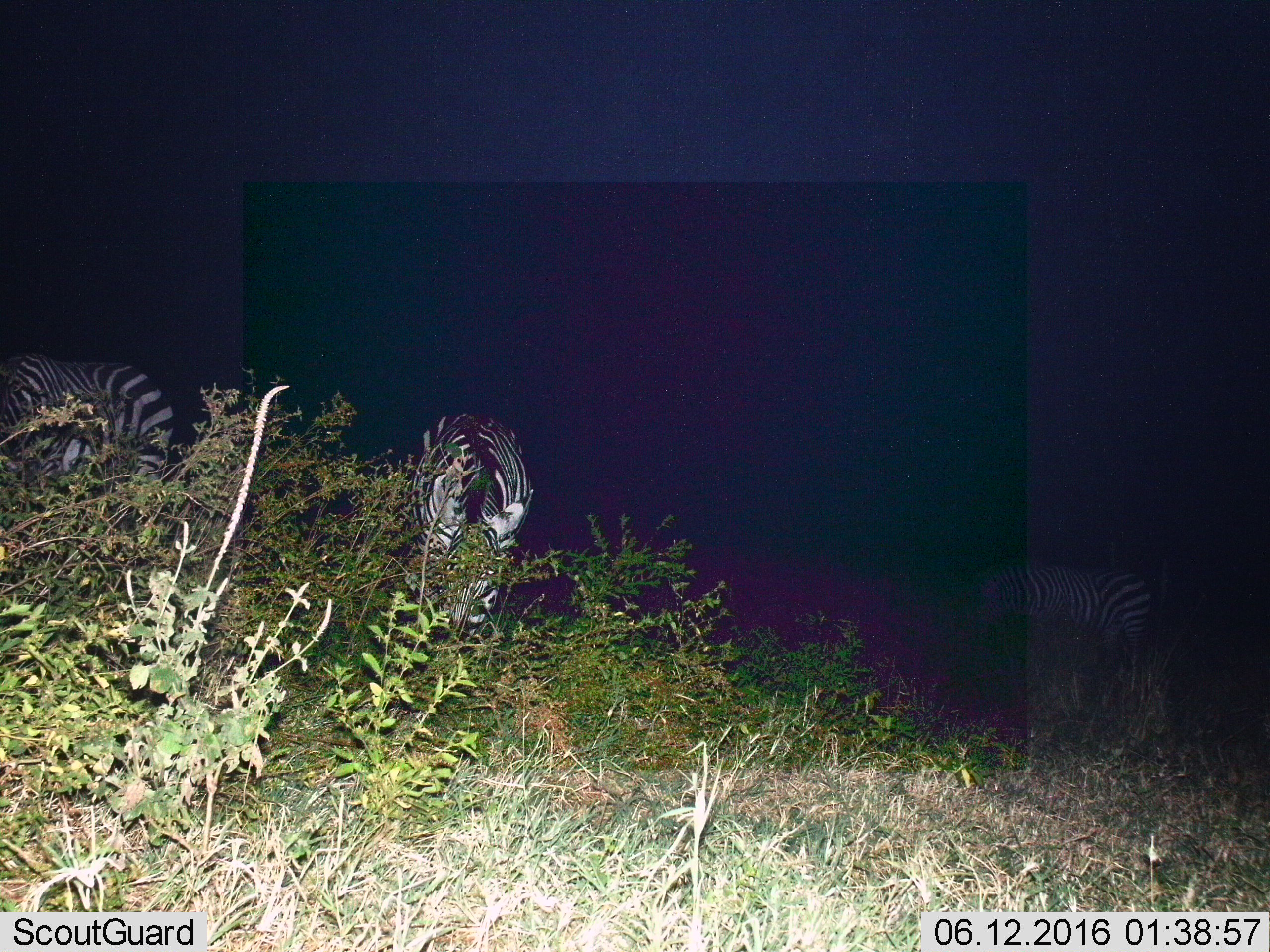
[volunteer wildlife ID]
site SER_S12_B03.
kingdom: Animalia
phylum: Chordata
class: Mammalia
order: Perissodactyla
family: Equidae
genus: Equus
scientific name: Equus quagga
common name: plains zebra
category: zebraplains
Zebraplains (plains zebra) (Equus quagga), count 3. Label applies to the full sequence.